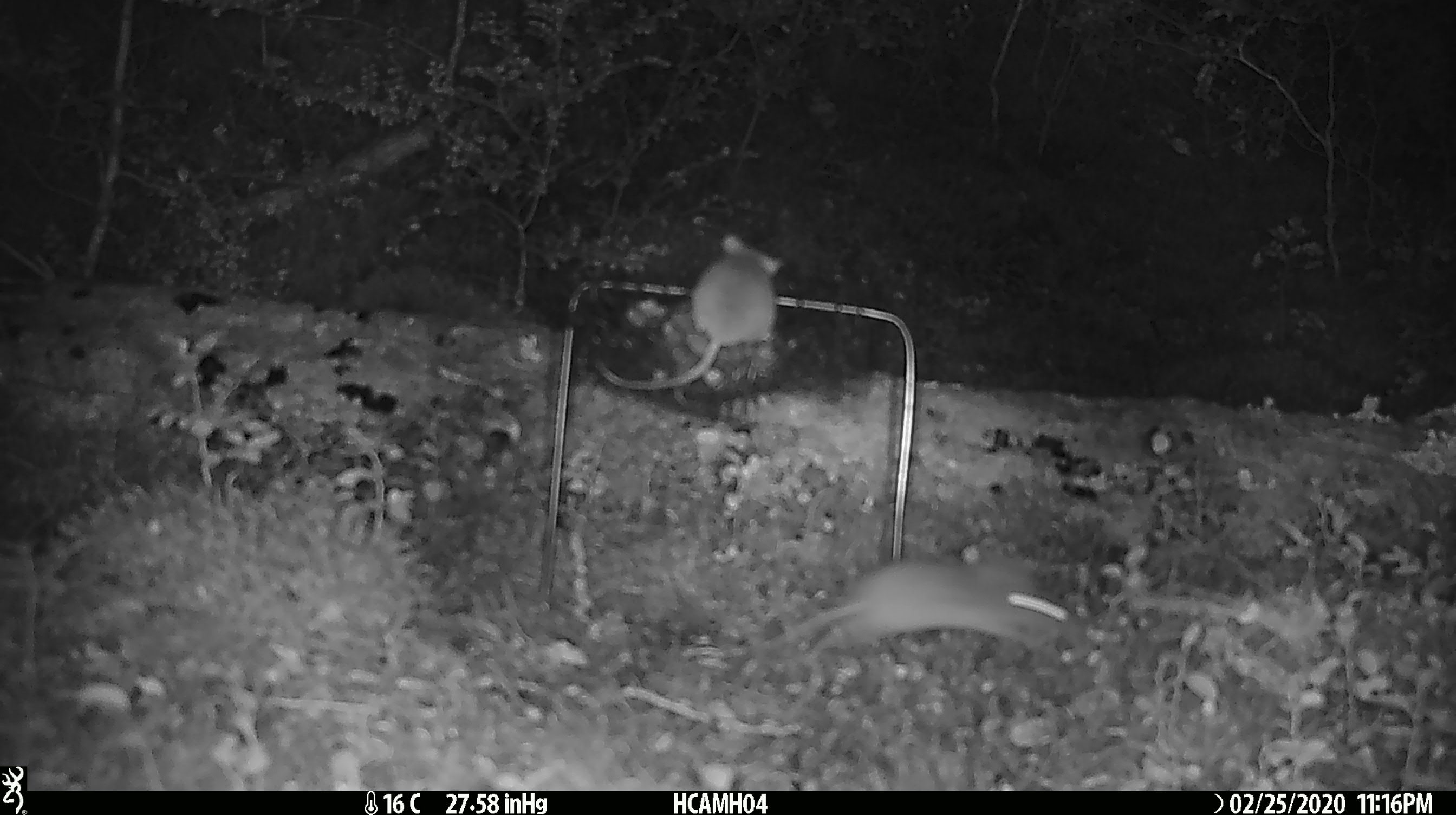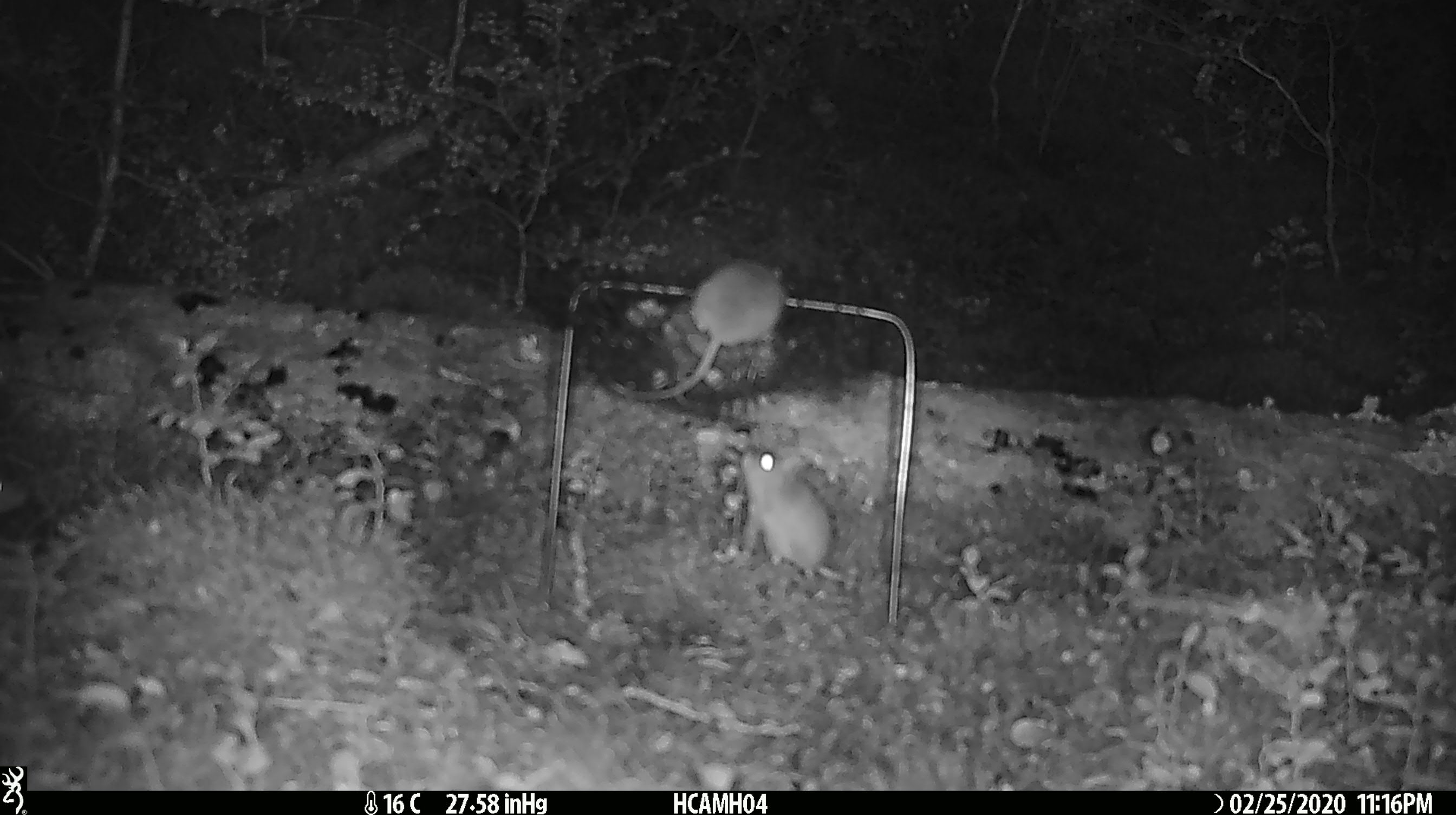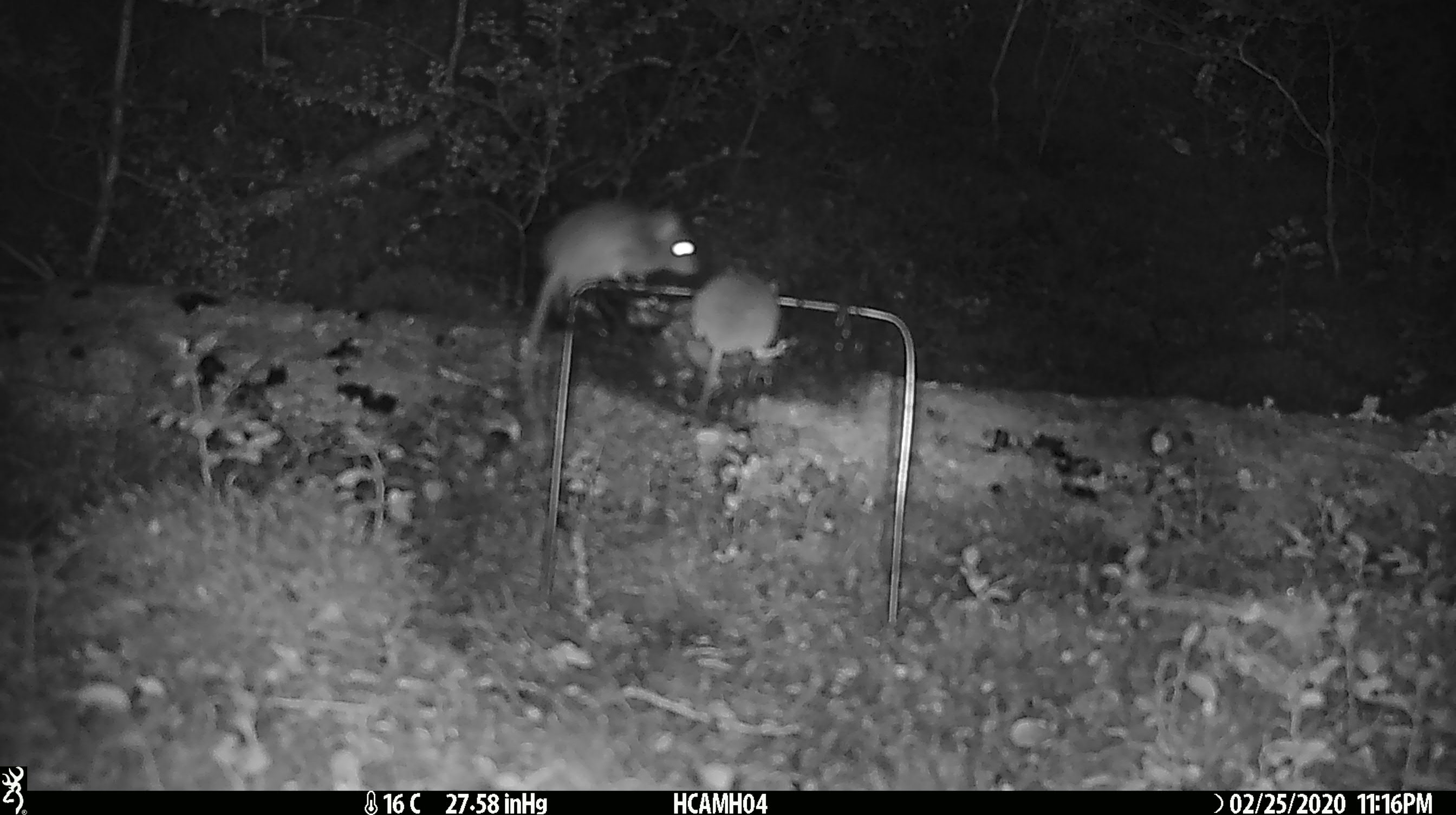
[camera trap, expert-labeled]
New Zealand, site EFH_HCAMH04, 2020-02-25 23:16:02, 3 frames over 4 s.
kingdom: Animalia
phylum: Chordata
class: Mammalia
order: Rodentia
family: Muridae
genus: Mus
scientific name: Mus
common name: mouse